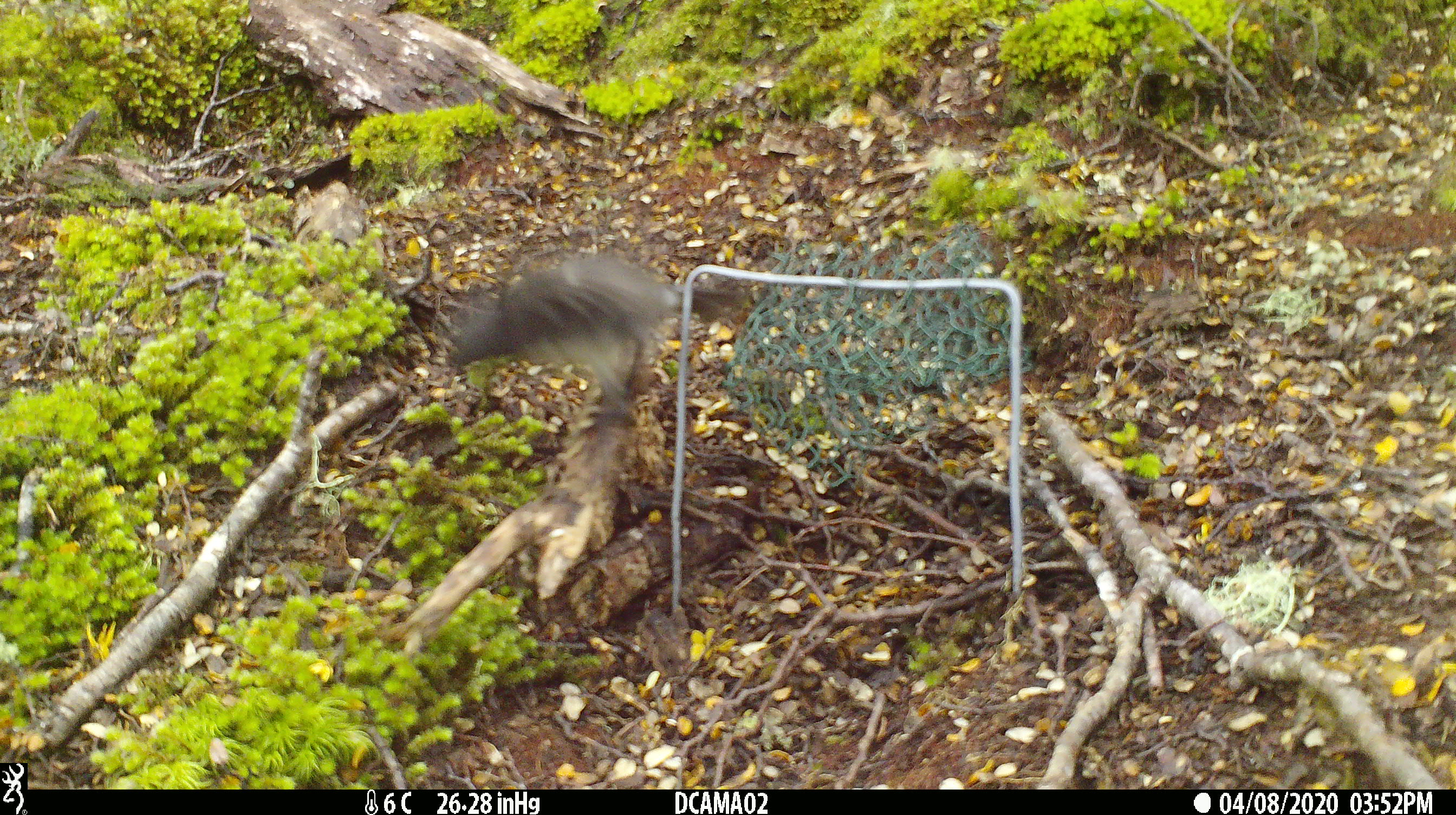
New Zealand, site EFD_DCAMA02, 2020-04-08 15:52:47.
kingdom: Animalia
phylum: Chordata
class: Aves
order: Passeriformes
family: Petroicidae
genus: Petroica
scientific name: Petroica australis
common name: new zealand robin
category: robin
Robin (new zealand robin) (Petroica australis).